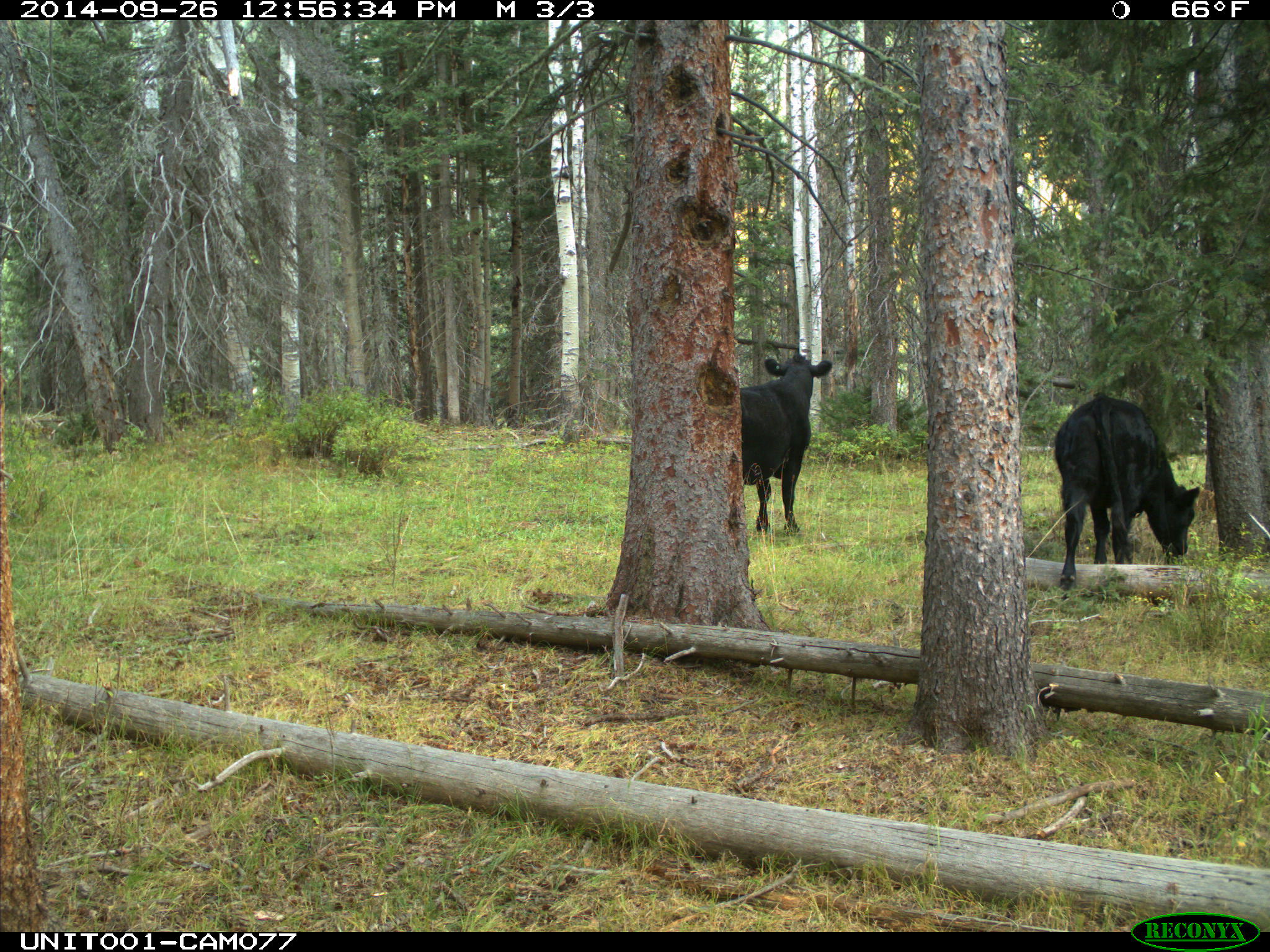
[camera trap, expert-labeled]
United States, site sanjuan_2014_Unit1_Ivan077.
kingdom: Animalia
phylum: Chordata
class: Mammalia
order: Artiodactyla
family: Bovidae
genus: Bos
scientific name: Bos taurus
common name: domestic cow